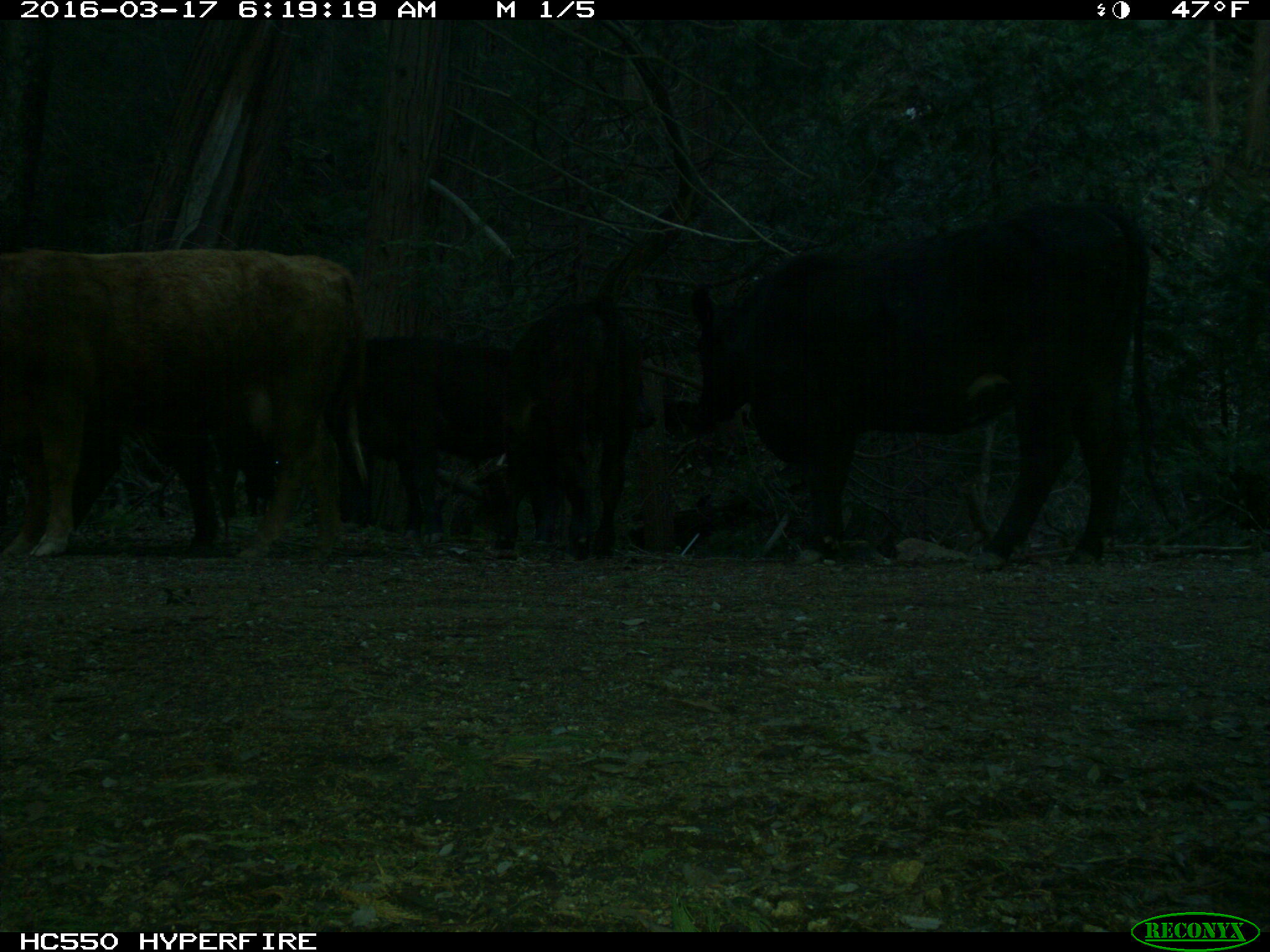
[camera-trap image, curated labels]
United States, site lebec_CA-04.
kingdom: Animalia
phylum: Chordata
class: Mammalia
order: Artiodactyla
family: Bovidae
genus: Bos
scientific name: Bos taurus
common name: domestic cow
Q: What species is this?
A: Bos taurus (domestic cow).